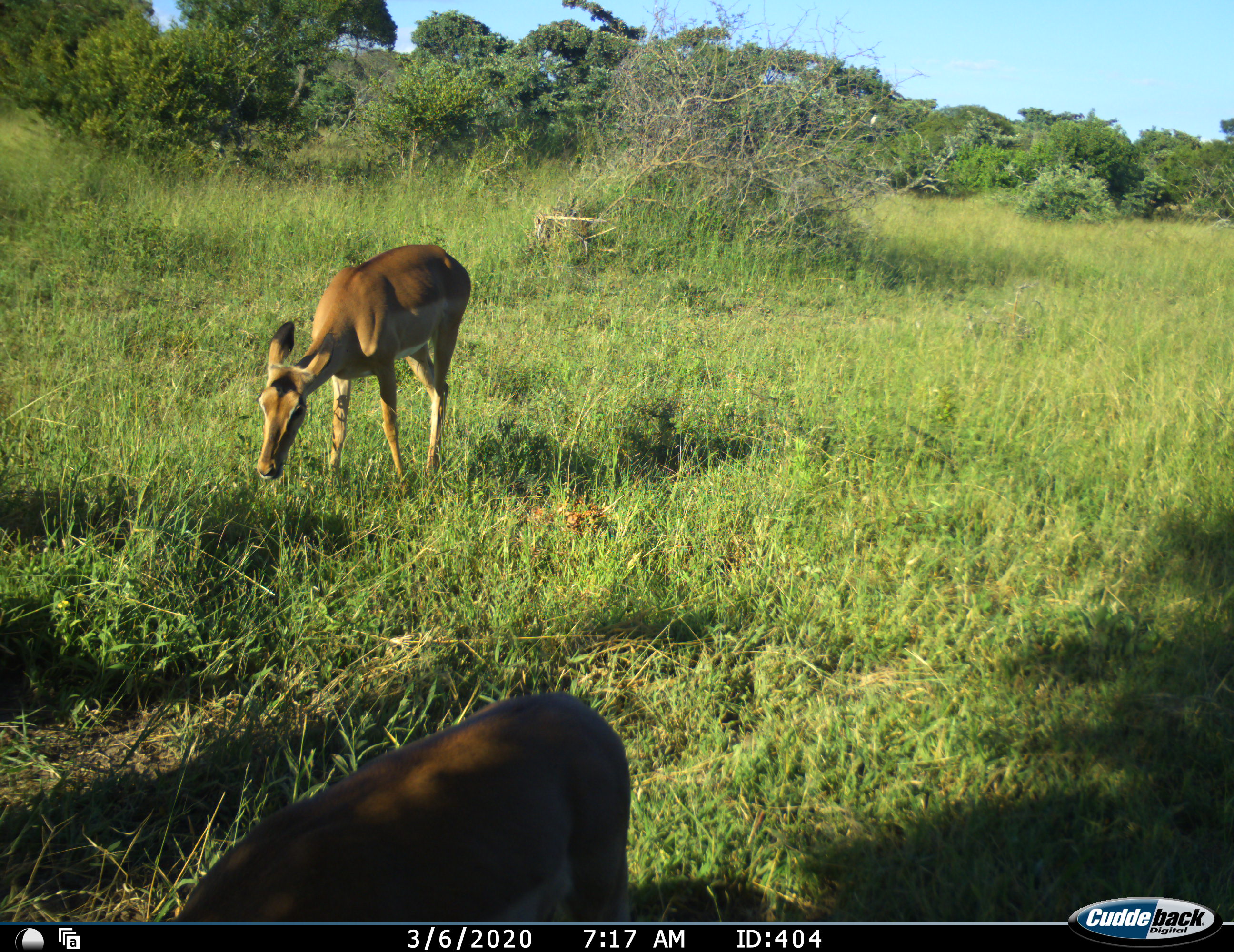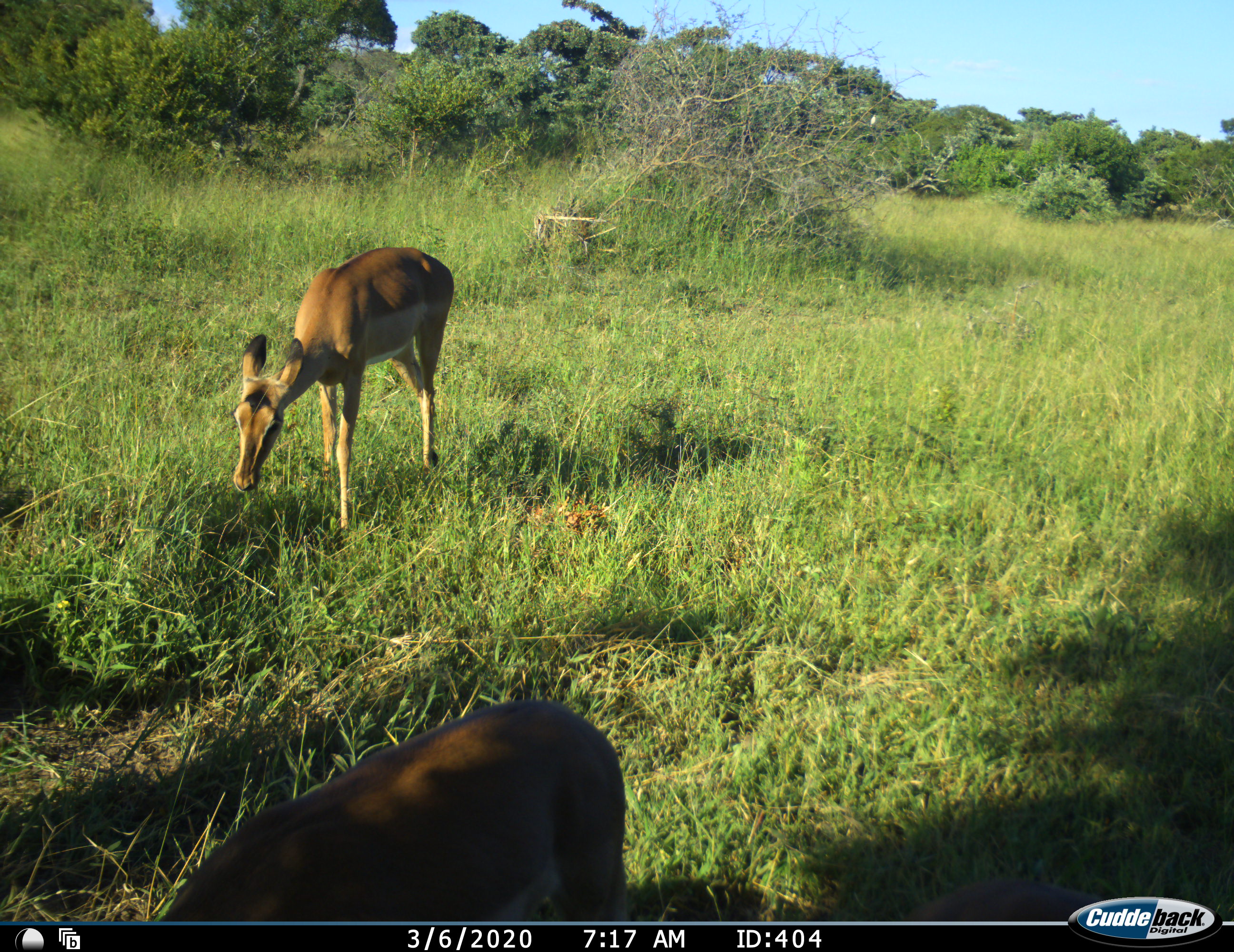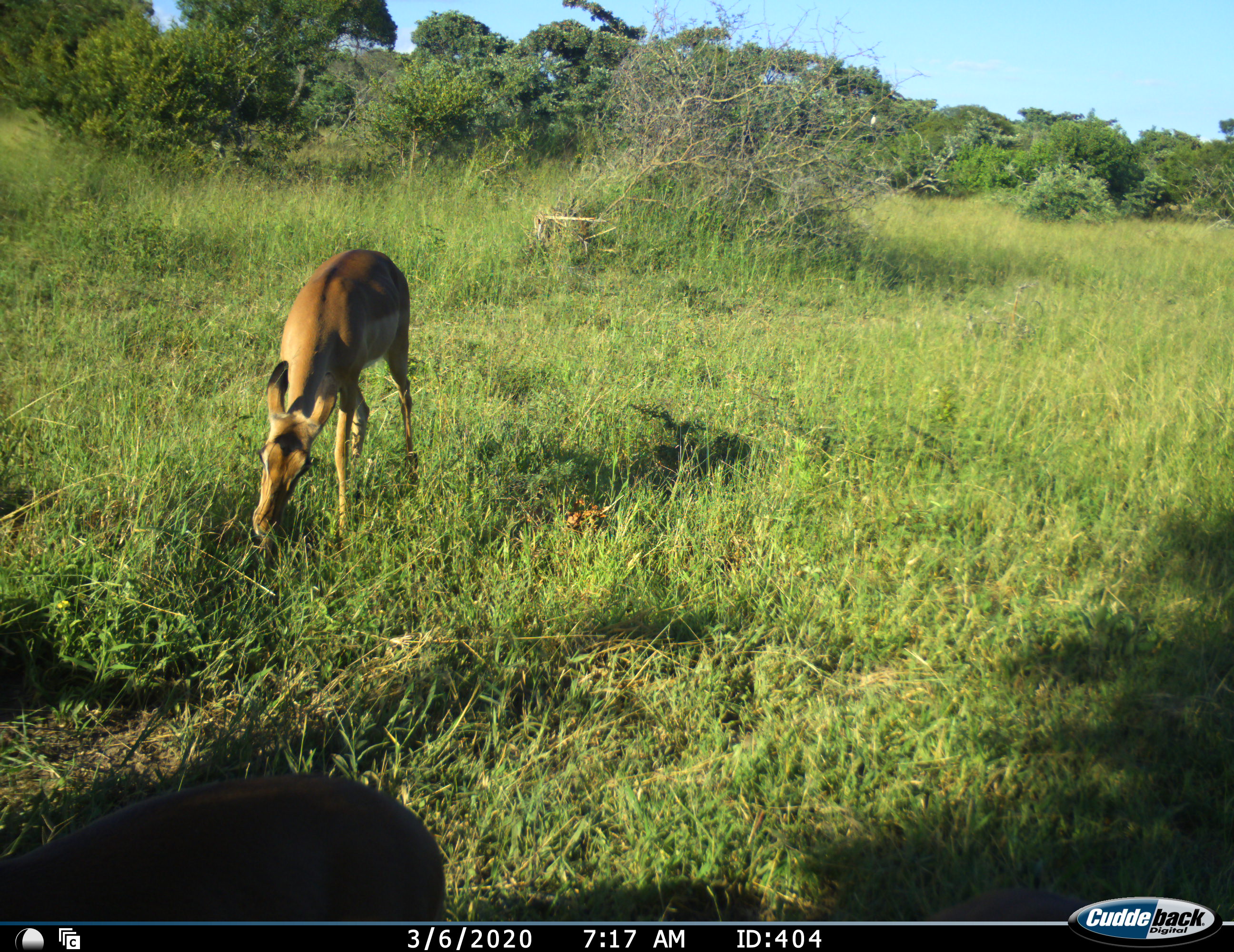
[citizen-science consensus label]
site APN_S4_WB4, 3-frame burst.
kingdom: Animalia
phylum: Chordata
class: Mammalia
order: Artiodactyla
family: Bovidae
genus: Aepyceros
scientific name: Aepyceros melampus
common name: impala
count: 2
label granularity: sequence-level